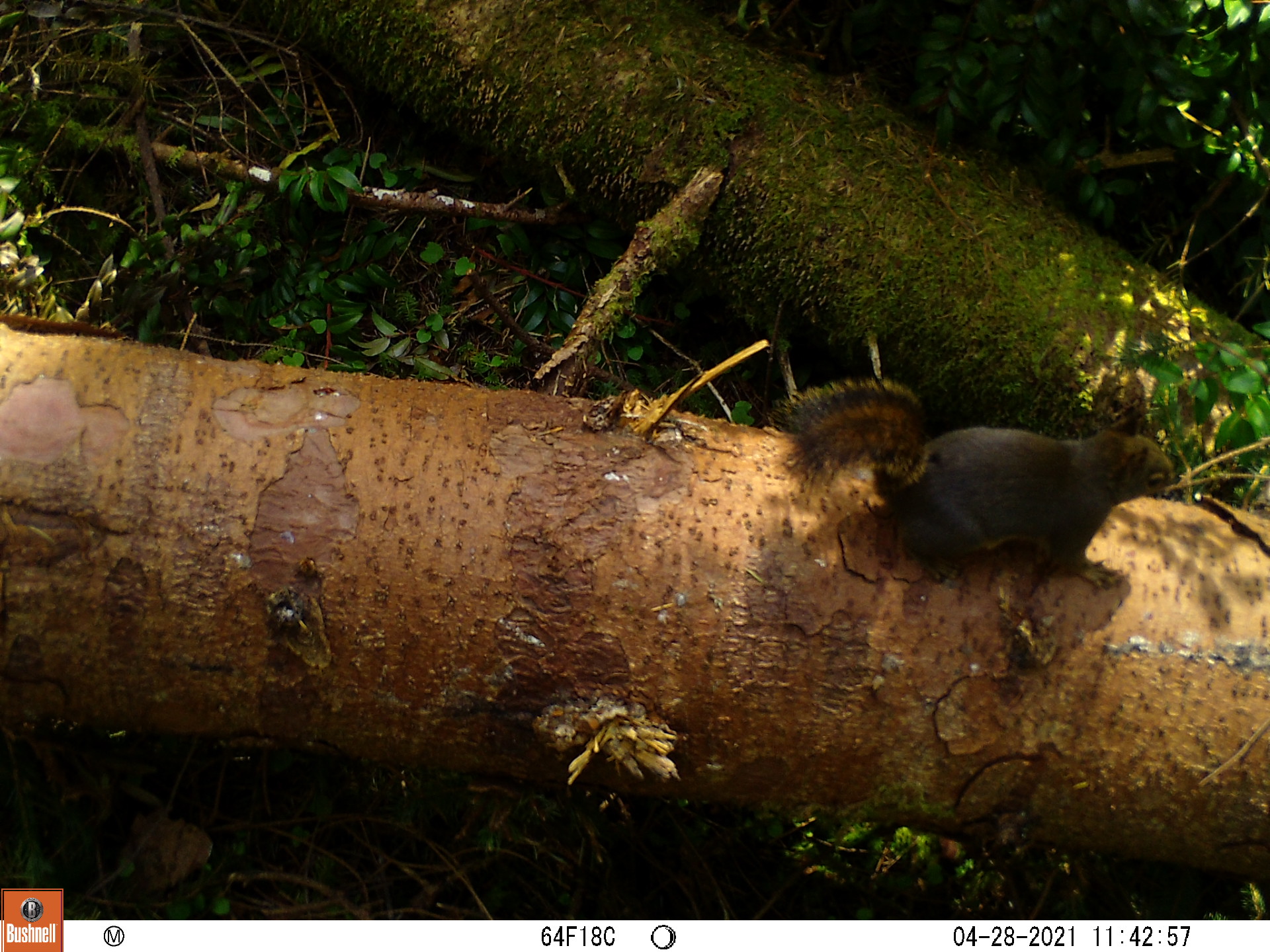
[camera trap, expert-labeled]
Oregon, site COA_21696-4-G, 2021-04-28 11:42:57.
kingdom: Animalia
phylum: Chordata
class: Mammalia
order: Rodentia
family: Sciuridae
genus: Tamiasciurus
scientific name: Tamiasciurus douglasii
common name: douglas squirrel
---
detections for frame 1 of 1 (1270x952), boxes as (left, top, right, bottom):
douglas squirrel: (744, 358, 1193, 615)